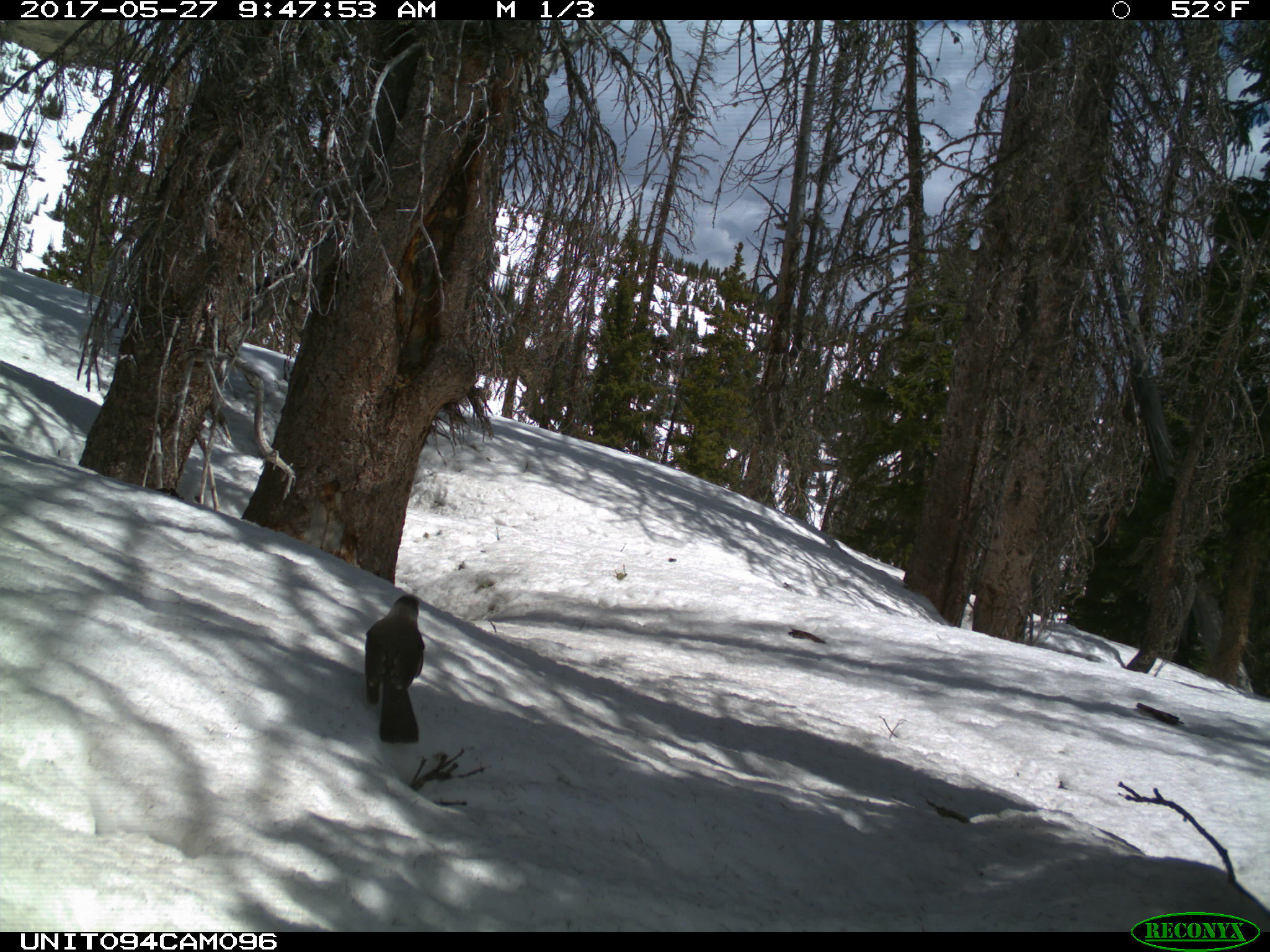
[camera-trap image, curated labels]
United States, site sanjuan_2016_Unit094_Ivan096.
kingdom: Animalia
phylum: Chordata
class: Aves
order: Passeriformes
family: Corvidae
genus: Perisoreus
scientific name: Perisoreus canadensis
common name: canada jay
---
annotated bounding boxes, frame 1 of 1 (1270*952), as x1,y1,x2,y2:
animal: 363,594,424,745